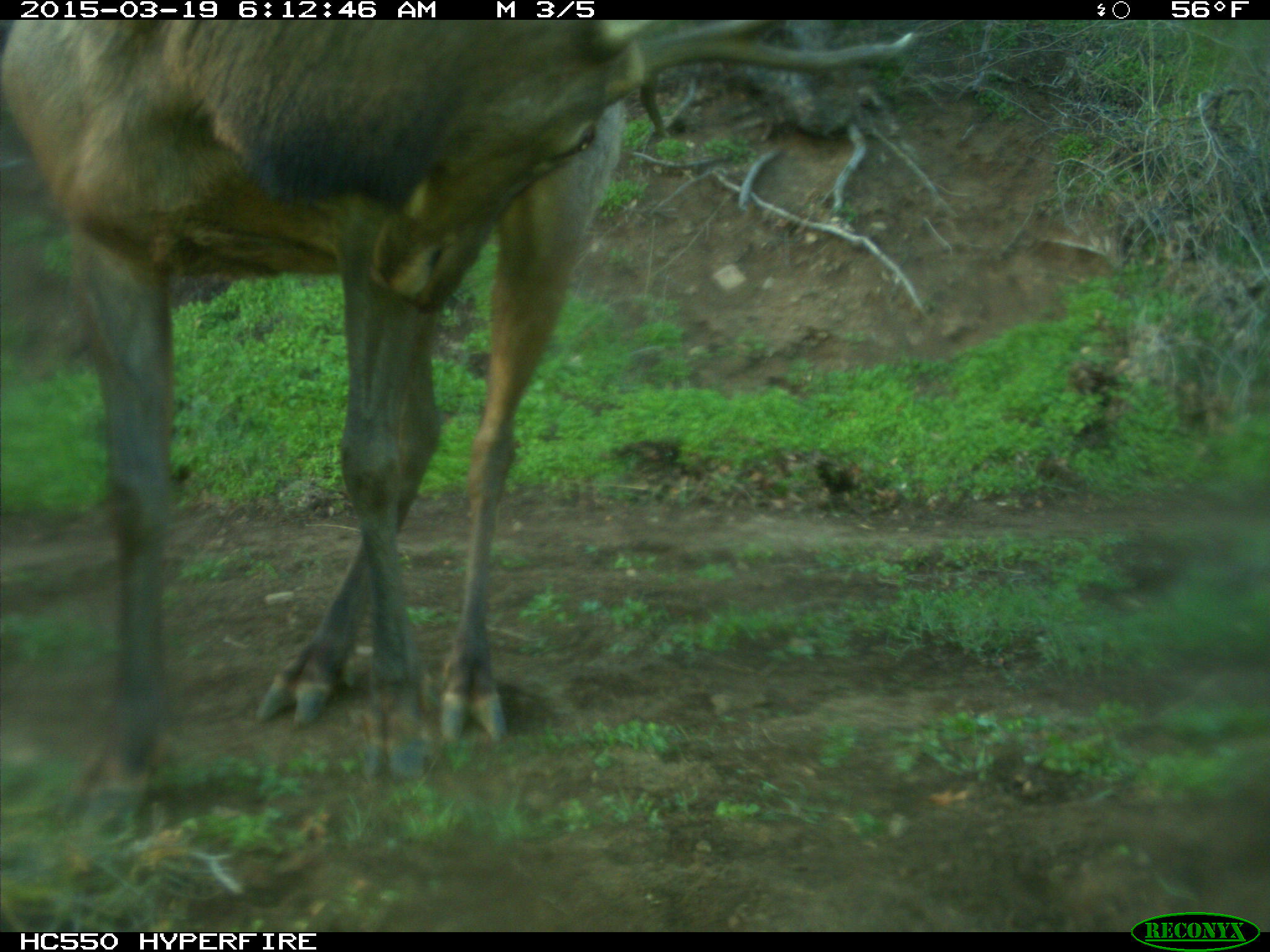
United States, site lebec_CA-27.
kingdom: Animalia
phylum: Chordata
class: Mammalia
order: Artiodactyla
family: Cervidae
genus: Cervus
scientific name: Cervus canadensis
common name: elk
Cervus canadensis (elk).